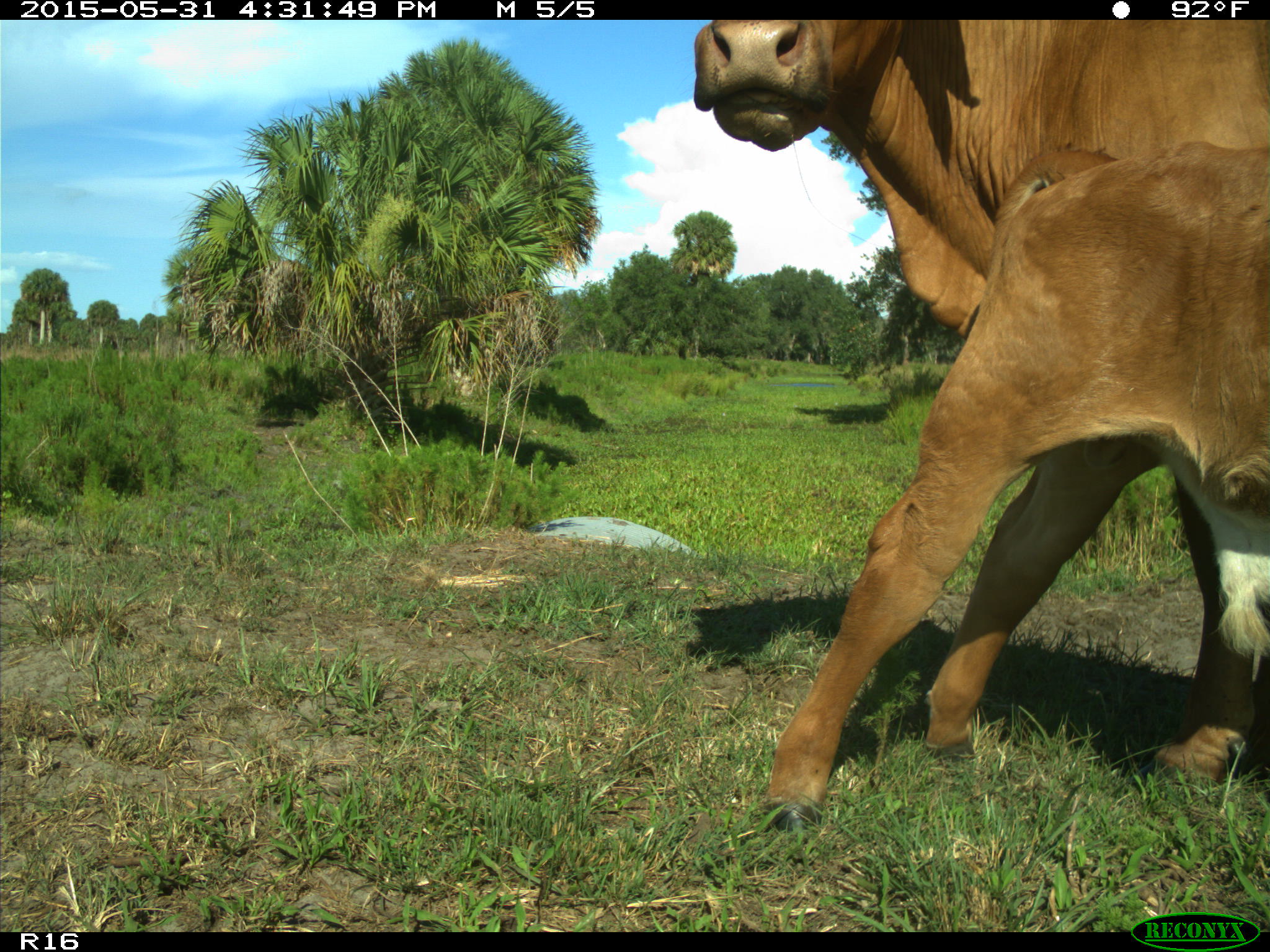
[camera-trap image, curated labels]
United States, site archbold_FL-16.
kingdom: Animalia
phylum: Chordata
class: Mammalia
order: Artiodactyla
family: Bovidae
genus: Bos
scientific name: Bos taurus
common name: domestic cow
Bos taurus (domestic cow).